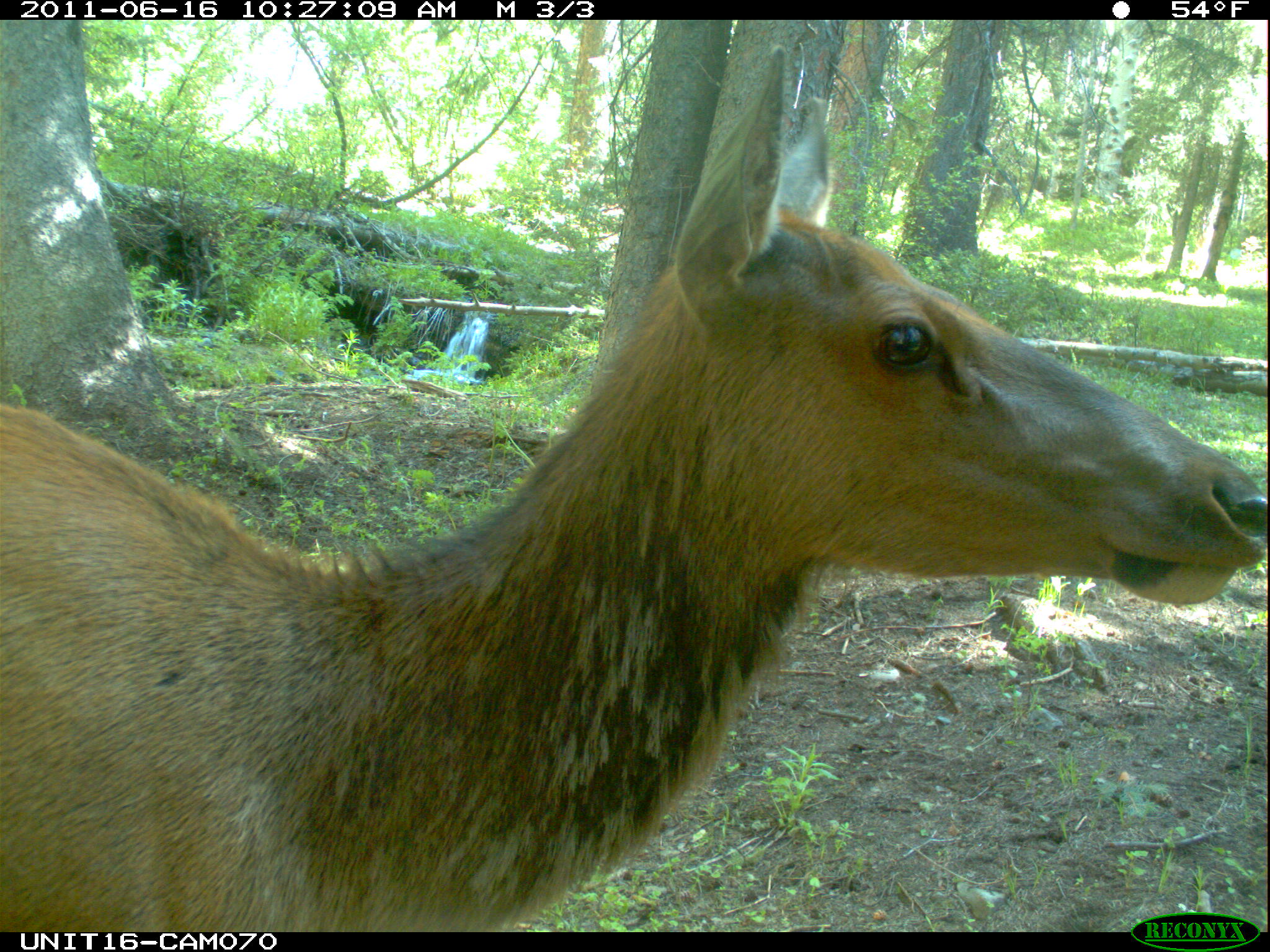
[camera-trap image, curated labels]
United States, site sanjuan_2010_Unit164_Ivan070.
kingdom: Animalia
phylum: Chordata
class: Mammalia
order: Artiodactyla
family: Cervidae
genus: Cervus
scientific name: Cervus elaphus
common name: red deer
Cervus elaphus (red deer).